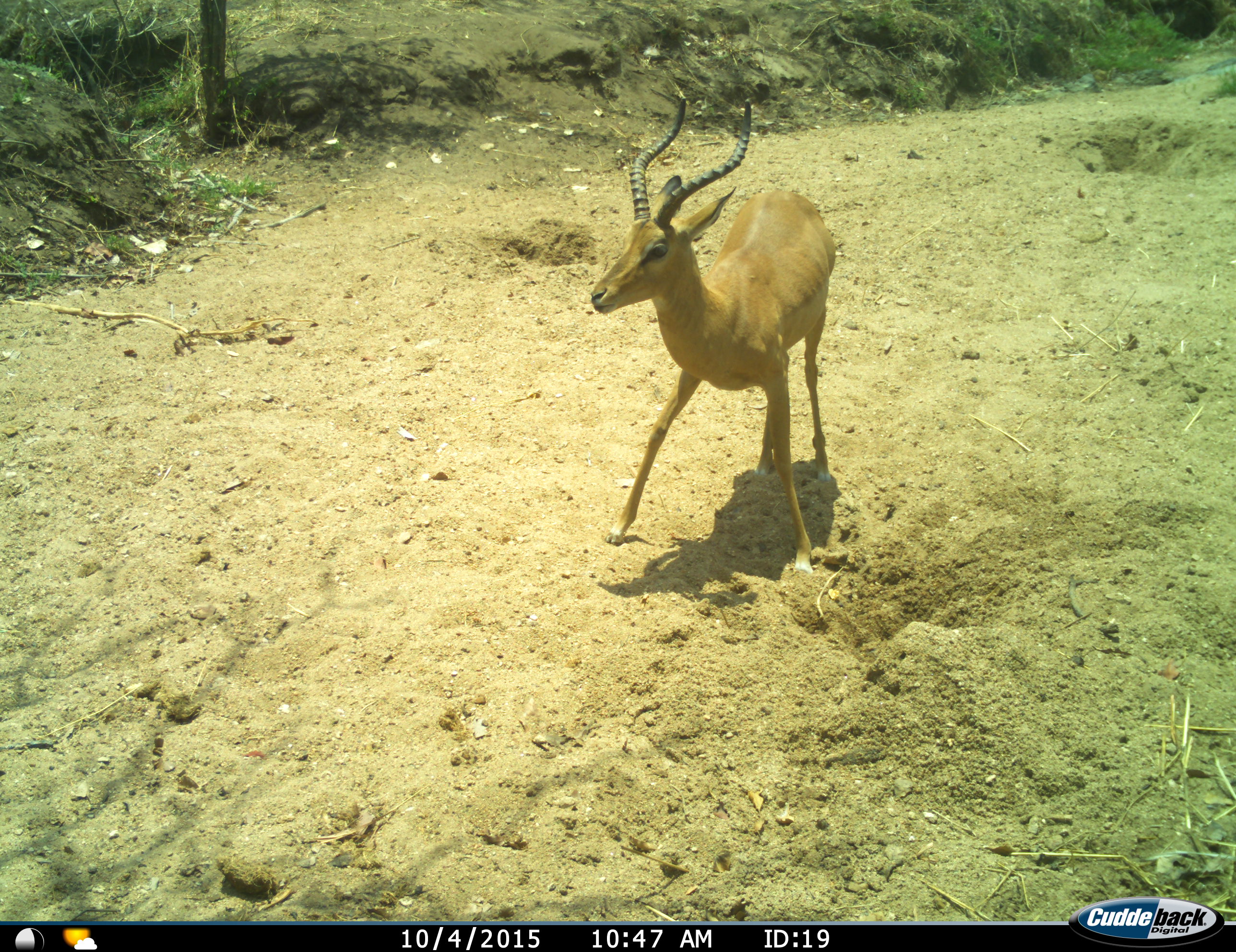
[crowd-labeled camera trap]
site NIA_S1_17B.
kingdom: Animalia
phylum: Chordata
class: Mammalia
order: Artiodactyla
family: Bovidae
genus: Aepyceros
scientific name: Aepyceros melampus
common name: impala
Impala (Aepyceros melampus), count 1. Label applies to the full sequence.